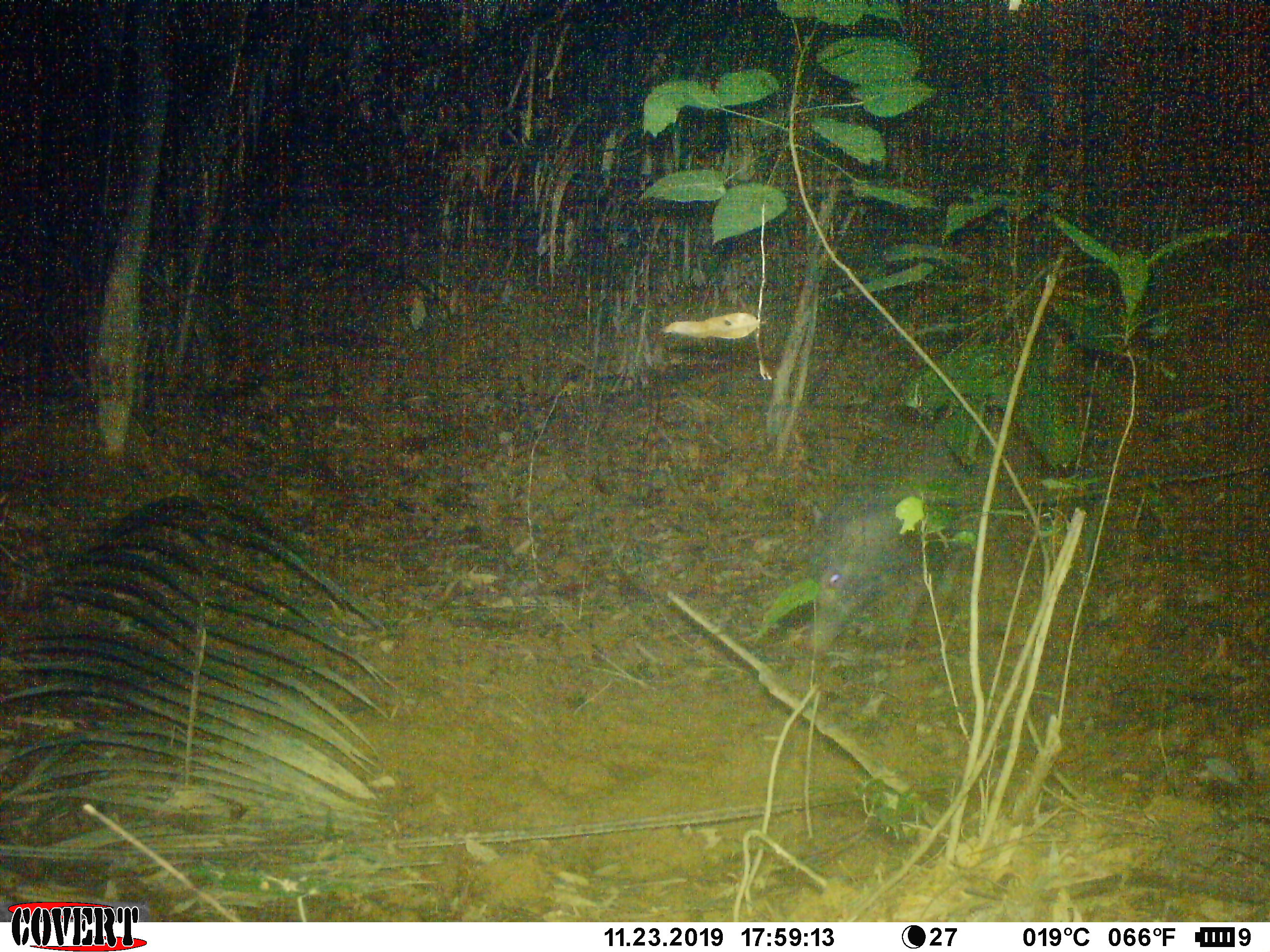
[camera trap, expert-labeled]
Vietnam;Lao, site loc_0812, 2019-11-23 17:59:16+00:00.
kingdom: Animalia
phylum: Chordata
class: Mammalia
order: Artiodactyla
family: Suidae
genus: Sus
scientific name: Sus scrofa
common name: eurasian wild pig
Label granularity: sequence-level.